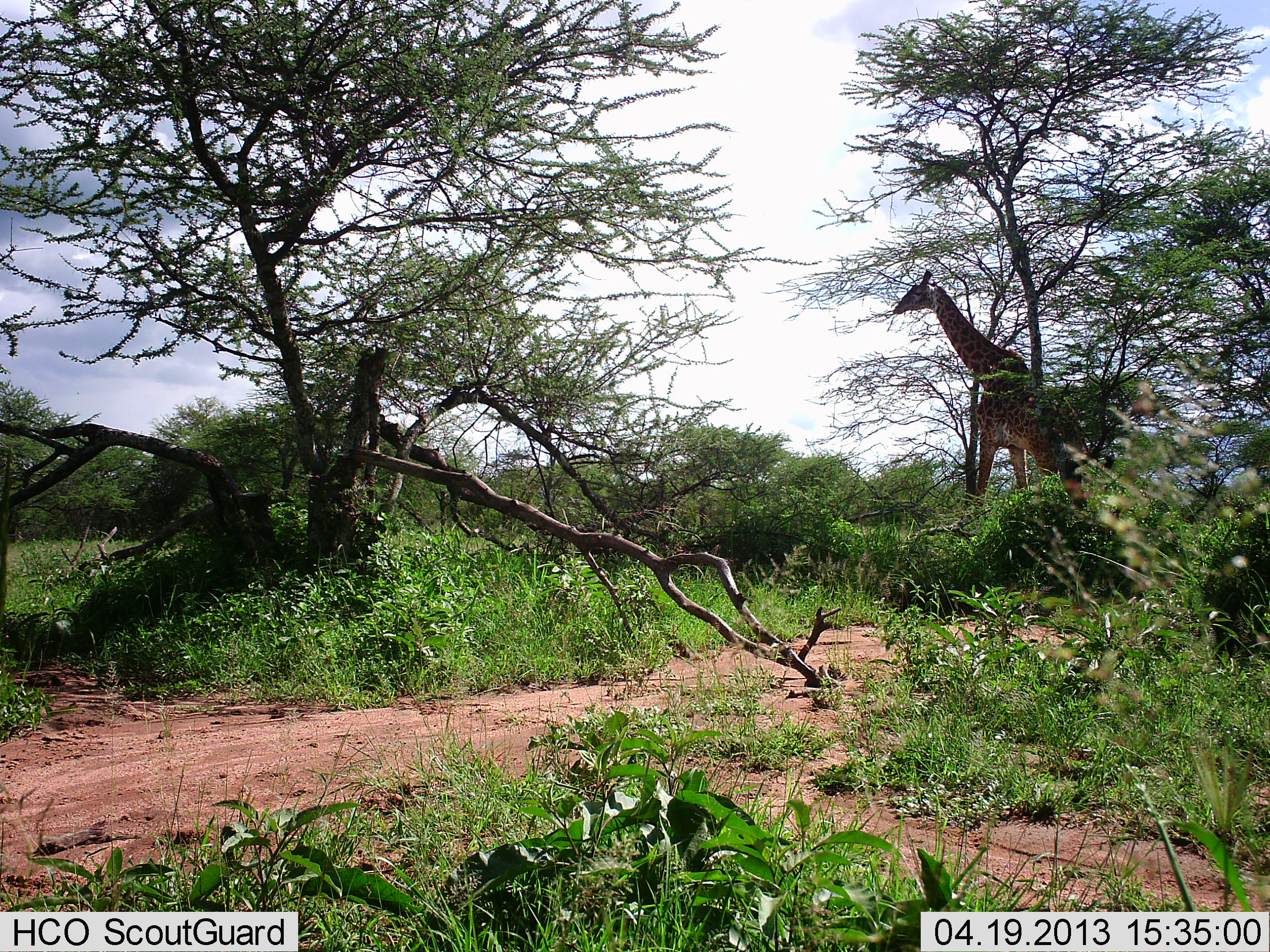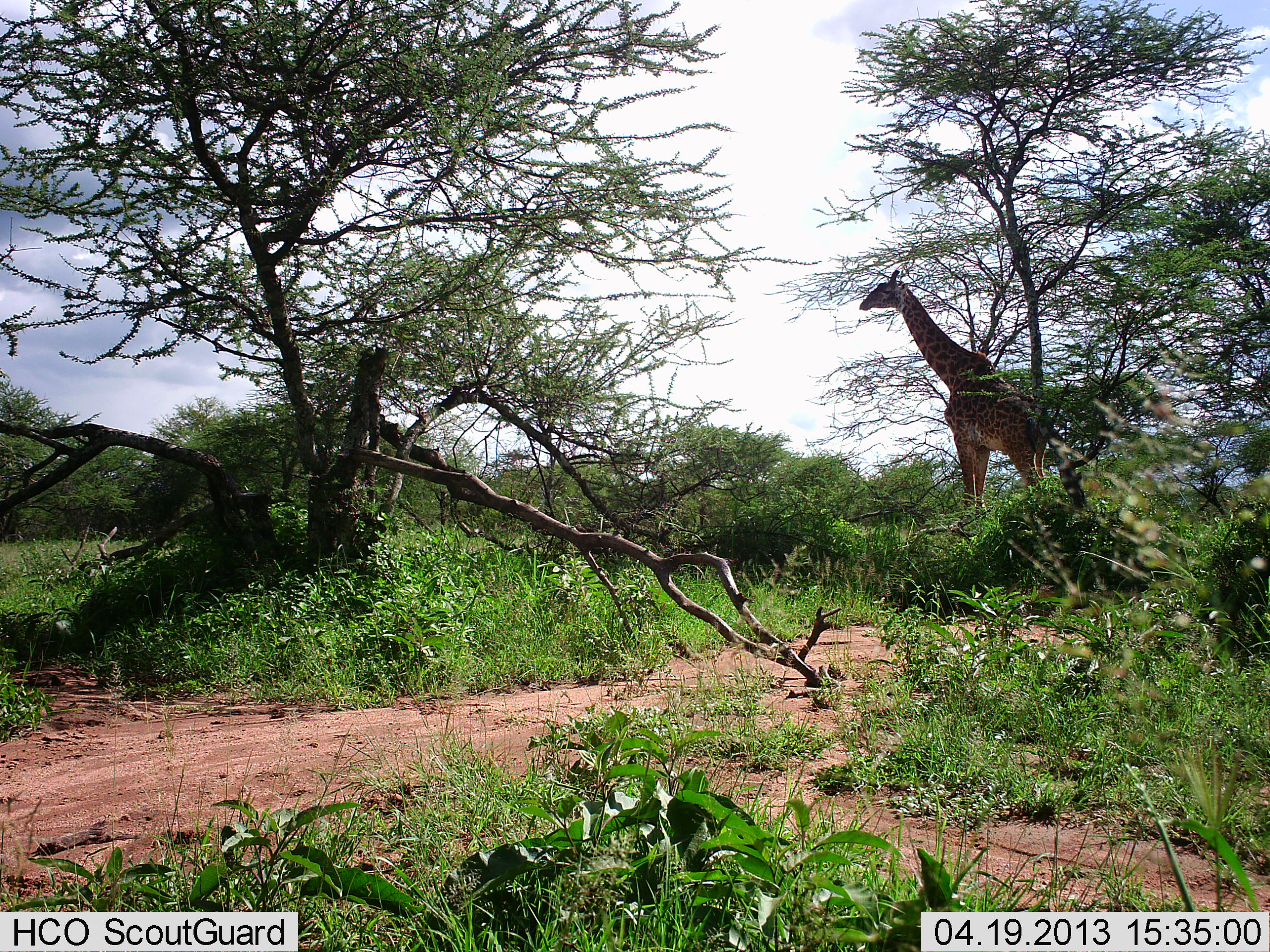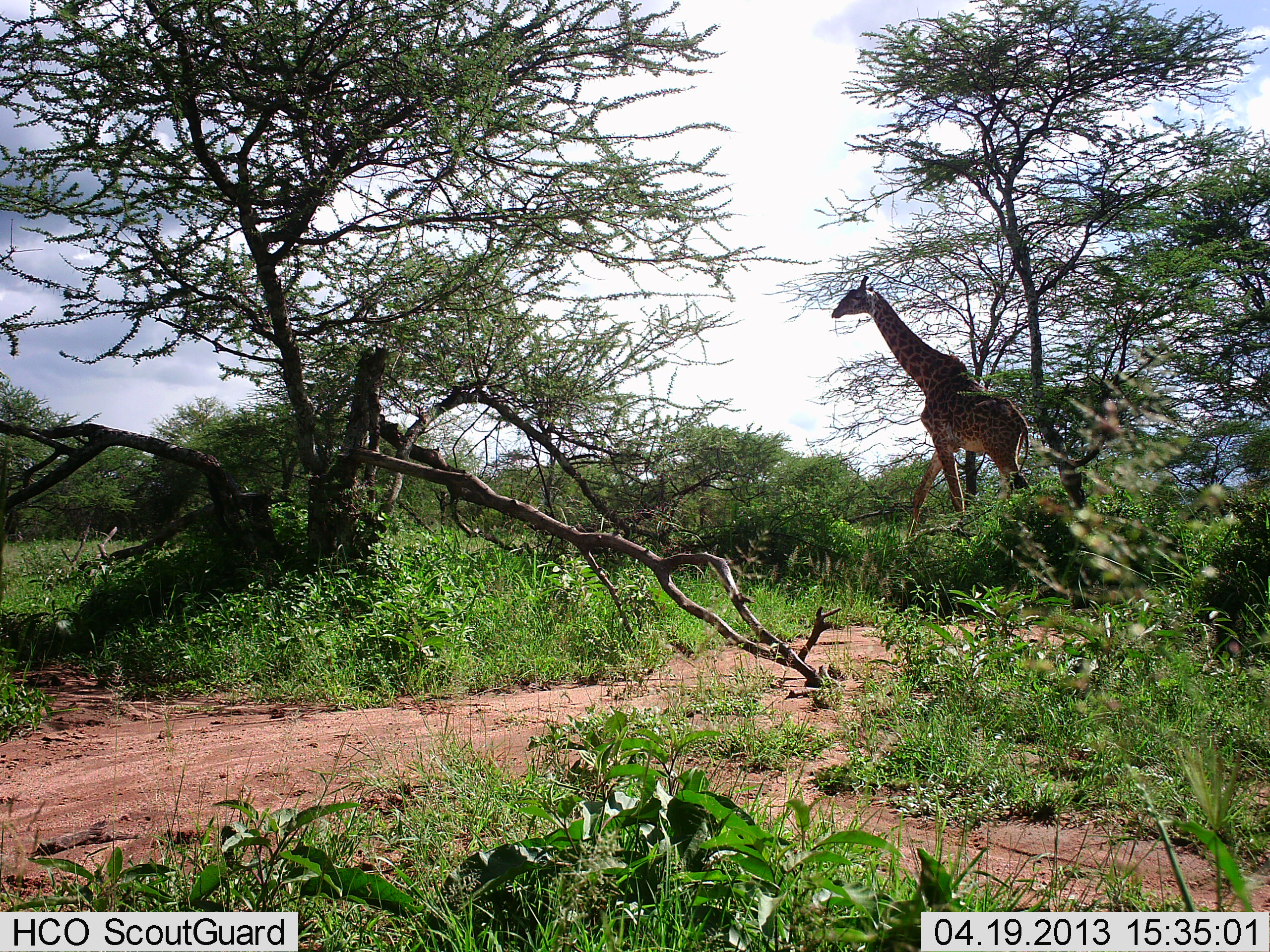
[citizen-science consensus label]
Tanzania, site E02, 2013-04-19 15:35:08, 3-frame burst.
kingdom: Animalia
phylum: Chordata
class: Mammalia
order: Artiodactyla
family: Giraffidae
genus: Giraffa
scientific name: Giraffa camelopardalis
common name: giraffe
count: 1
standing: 0%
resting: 0%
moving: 100%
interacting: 0%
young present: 0%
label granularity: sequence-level